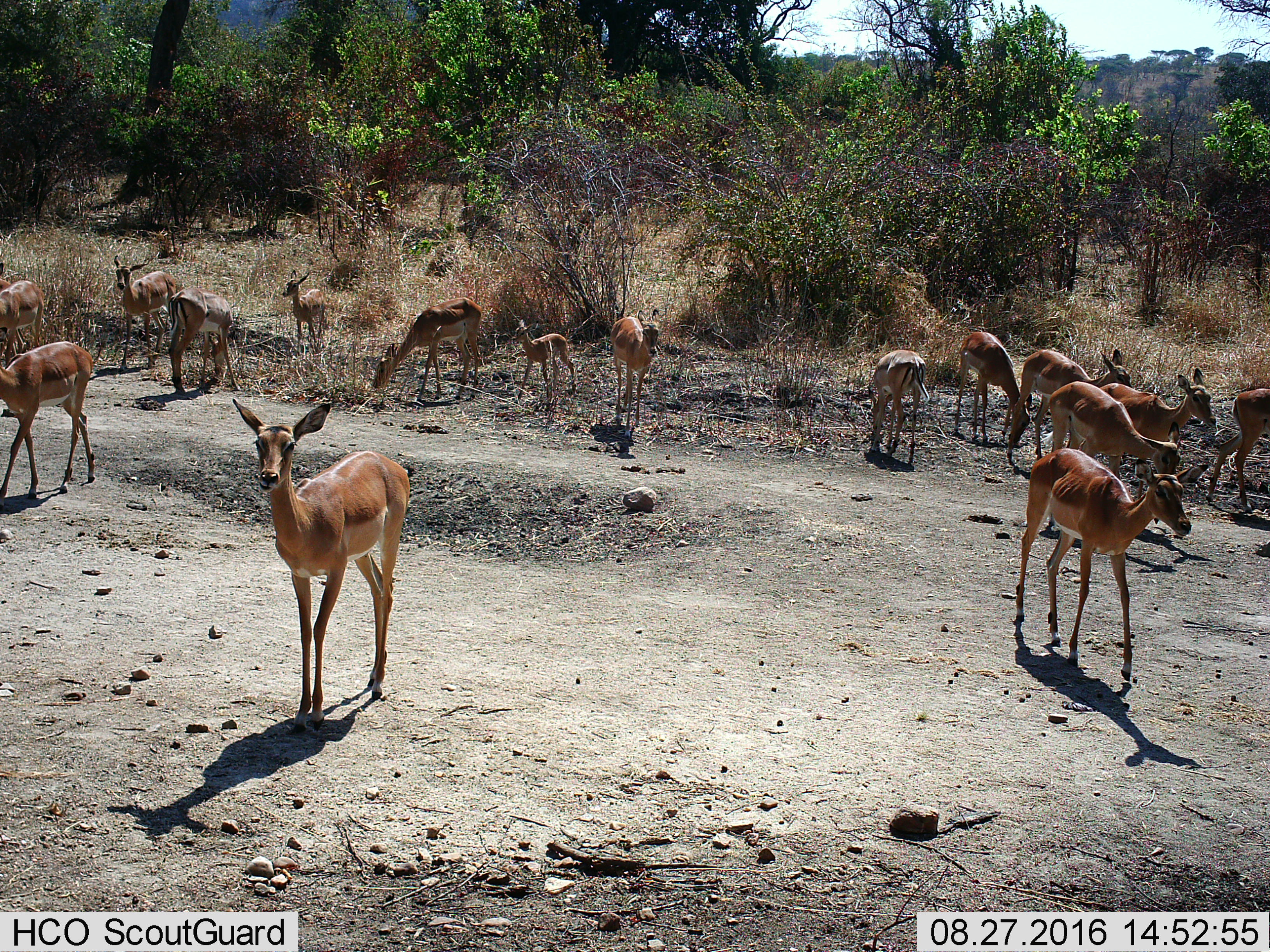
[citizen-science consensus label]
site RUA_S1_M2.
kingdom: Animalia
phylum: Chordata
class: Mammalia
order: Artiodactyla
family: Bovidae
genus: Aepyceros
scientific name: Aepyceros melampus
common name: impala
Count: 11-50.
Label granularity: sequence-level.